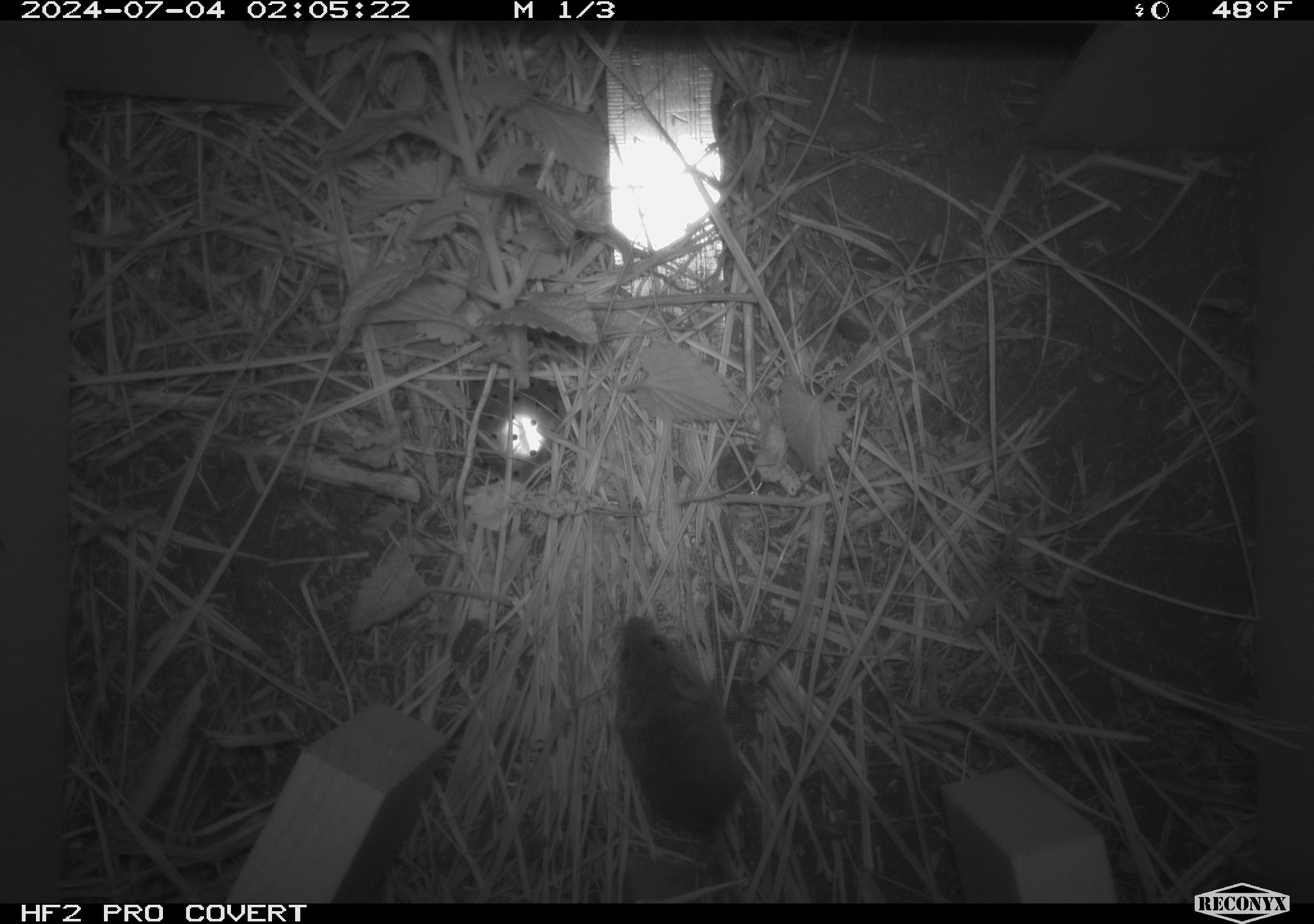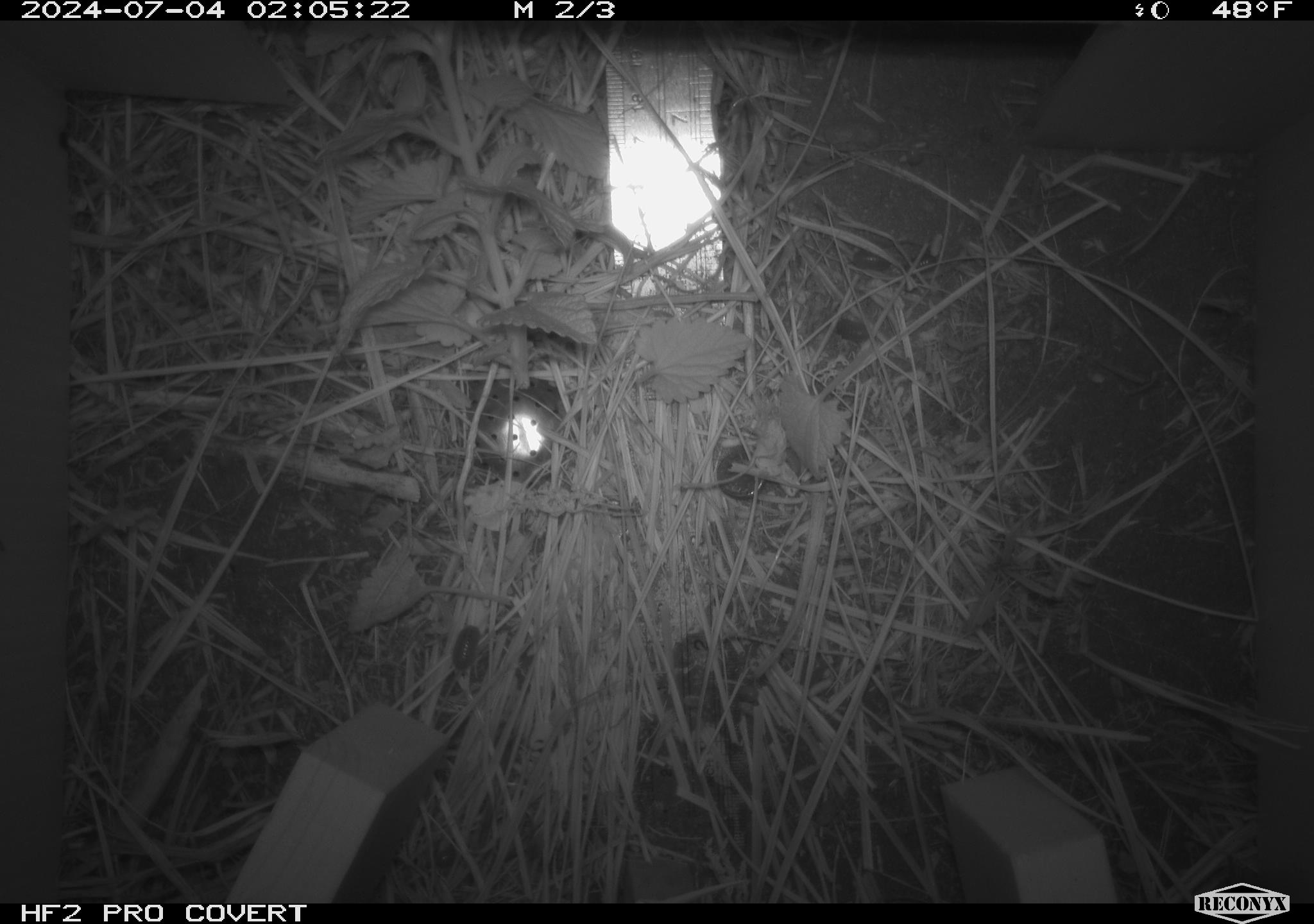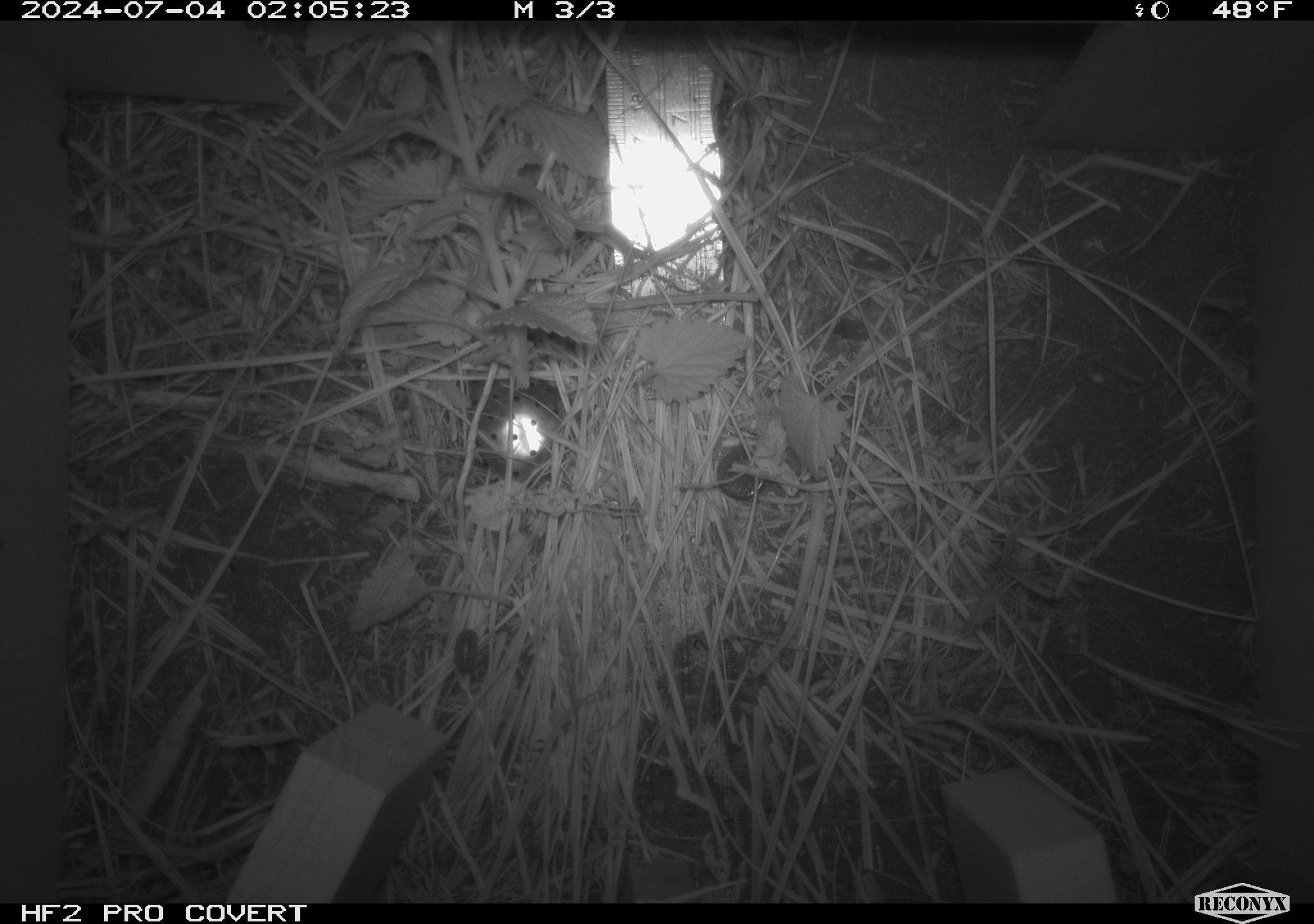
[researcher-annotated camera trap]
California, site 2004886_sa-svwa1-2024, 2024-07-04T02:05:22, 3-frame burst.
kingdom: Animalia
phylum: Arthropoda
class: Malacostraca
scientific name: Malacostraca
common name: amphipods, crabs, isopods, krill, lobsters and shrimps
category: malacostracan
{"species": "malacostracan (amphipods, crabs, isopods, krill, lobsters and shrimps) (Malacostraca)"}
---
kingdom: Animalia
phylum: Chordata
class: Mammalia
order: Rodentia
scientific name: Rodentia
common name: mouse species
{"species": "mouse species (Rodentia)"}